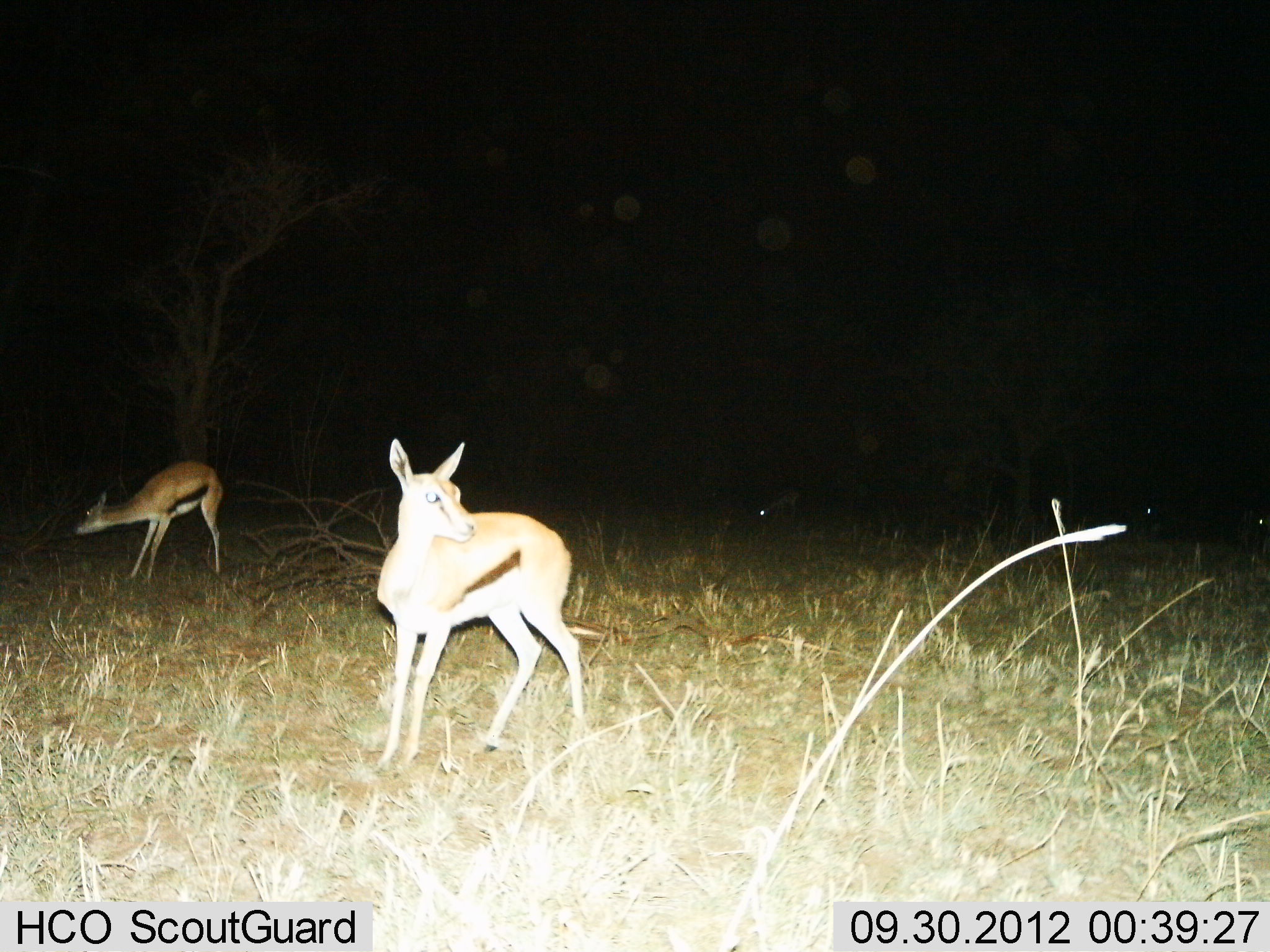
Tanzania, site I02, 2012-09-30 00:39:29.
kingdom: Animalia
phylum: Chordata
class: Mammalia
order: Artiodactyla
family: Bovidae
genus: Eudorcas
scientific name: Eudorcas thomsonii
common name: thomson's gazelle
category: gazellethomsons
Gazellethomsons (thomson's gazelle) (Eudorcas thomsonii), count 2. Behavior (volunteer vote fractions): standing 90%, resting 0%, moving 10%, interacting 0%. Young present (vote fraction): 0%. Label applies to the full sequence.